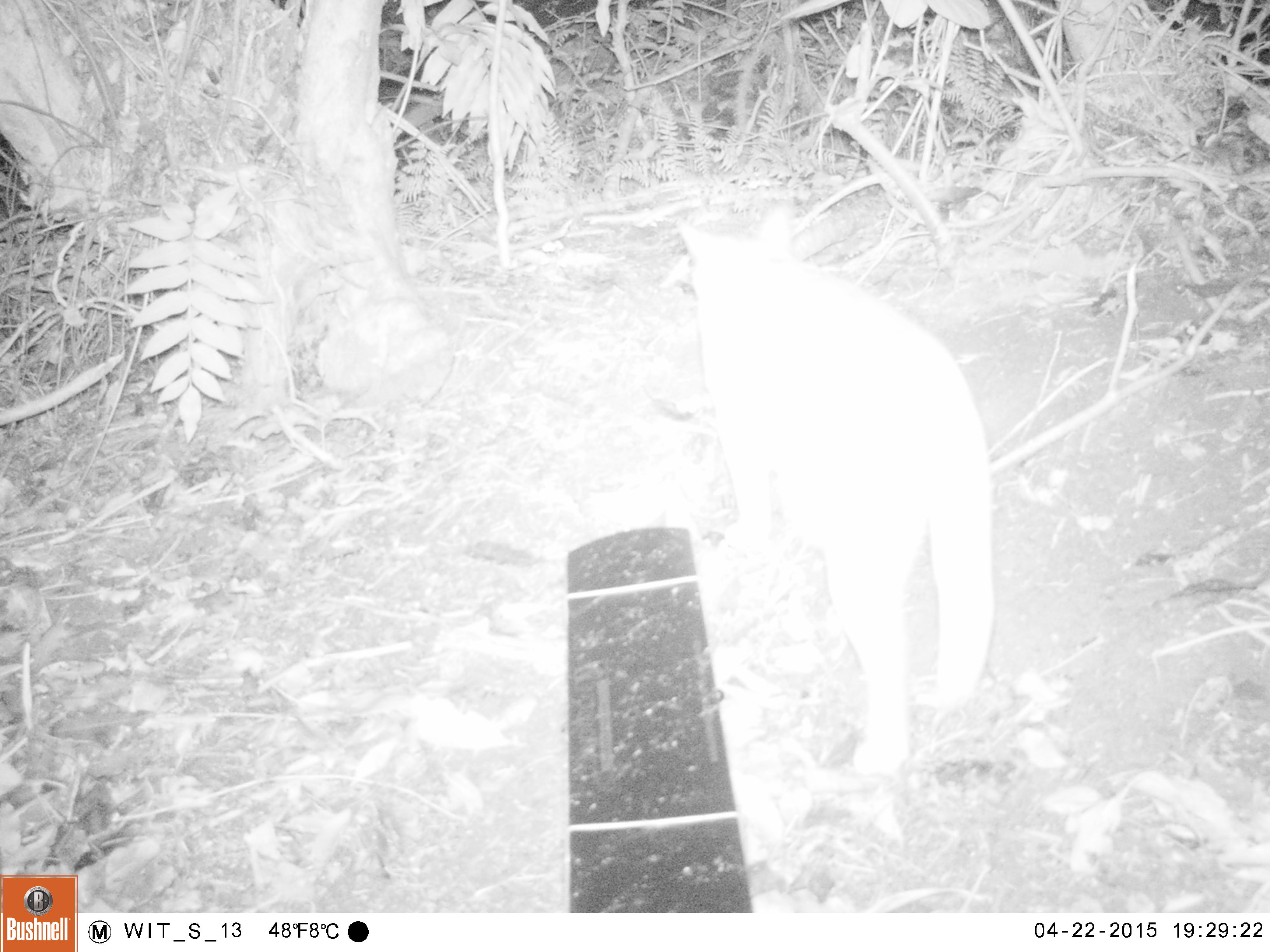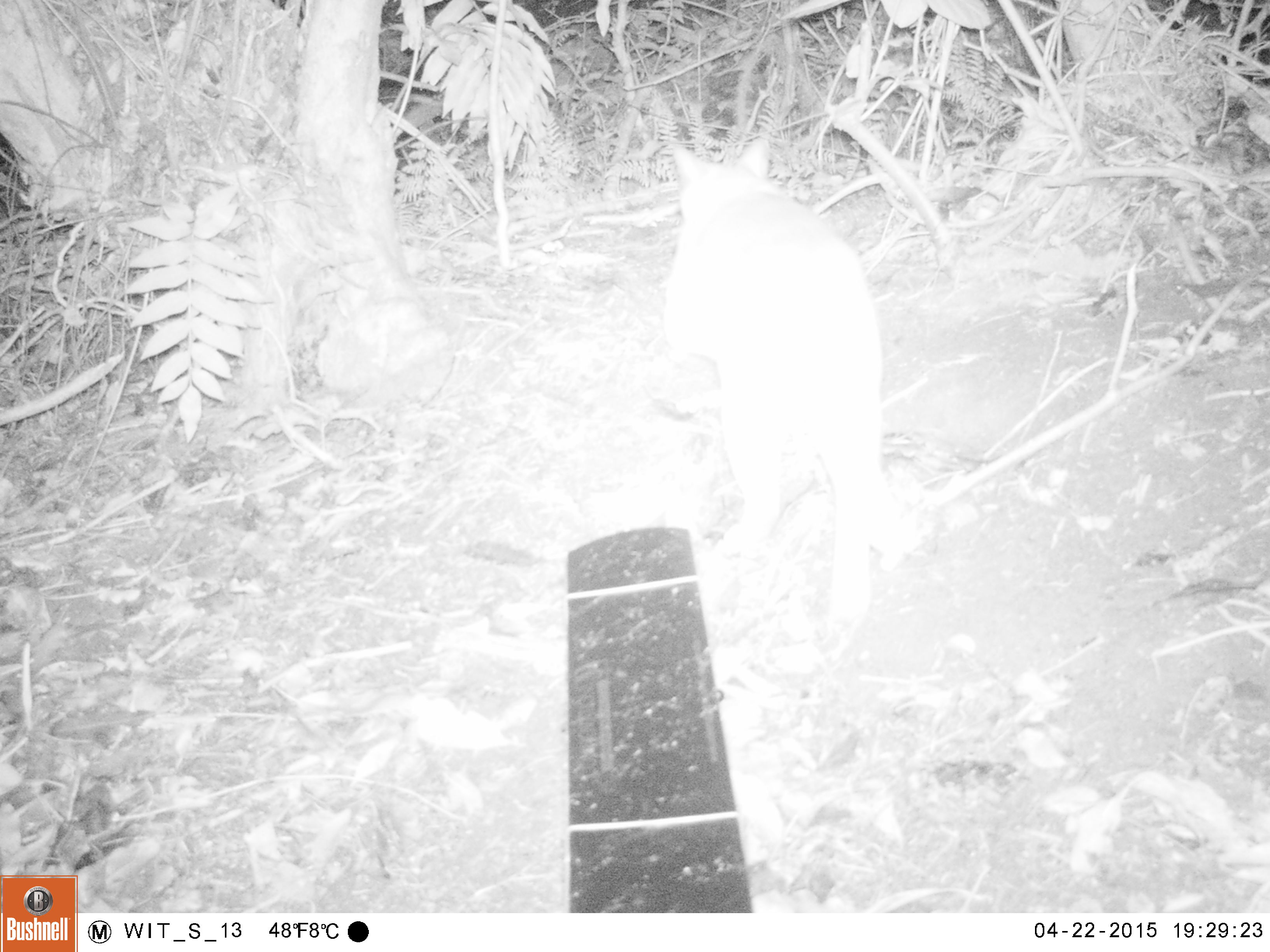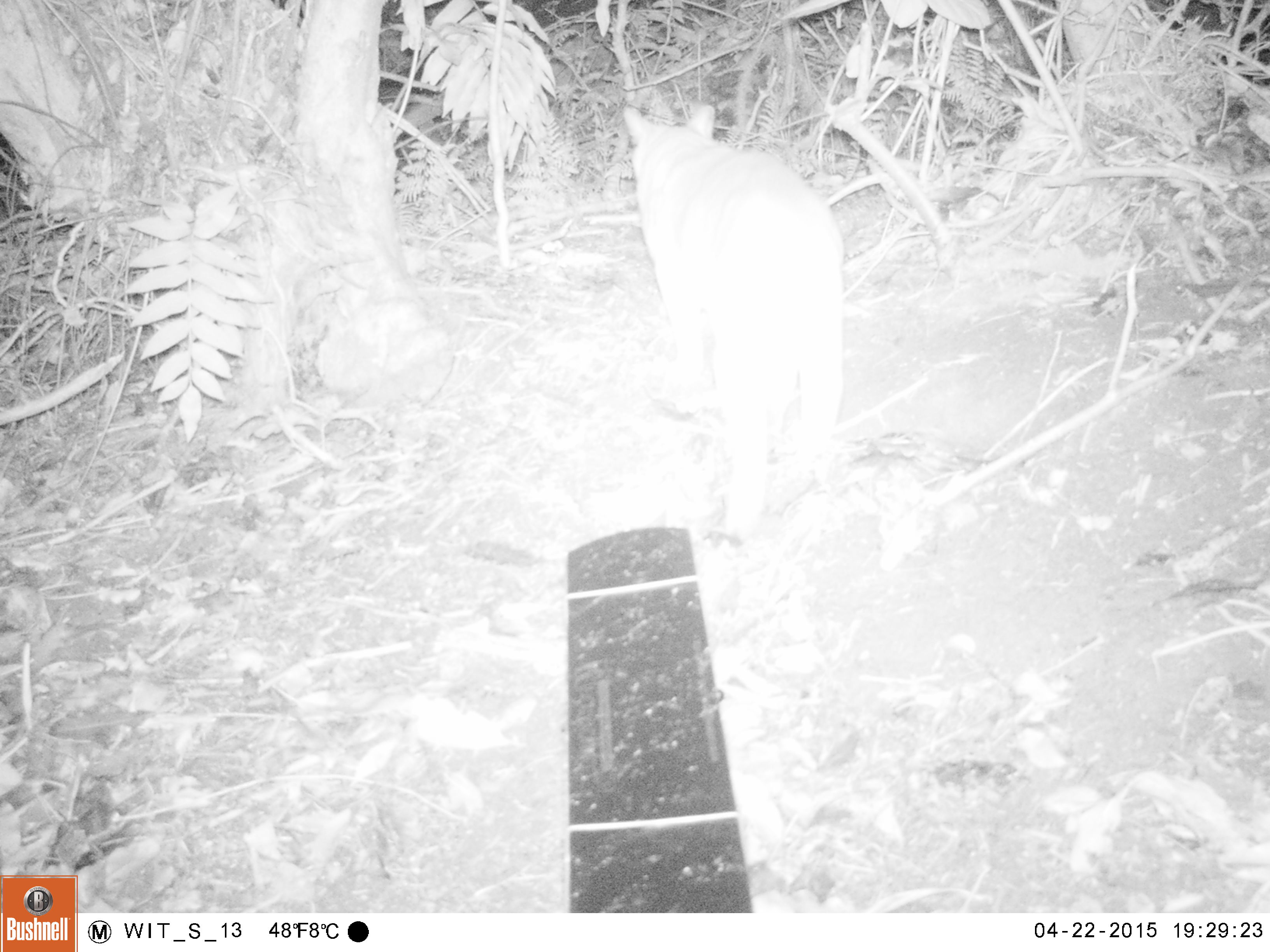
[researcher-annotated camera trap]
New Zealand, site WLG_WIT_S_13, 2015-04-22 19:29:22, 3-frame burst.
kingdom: Animalia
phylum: Chordata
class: Mammalia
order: Carnivora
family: Felidae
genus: Felis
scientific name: Felis catus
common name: domestic cat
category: cat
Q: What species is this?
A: Cat (domestic cat) (Felis catus).